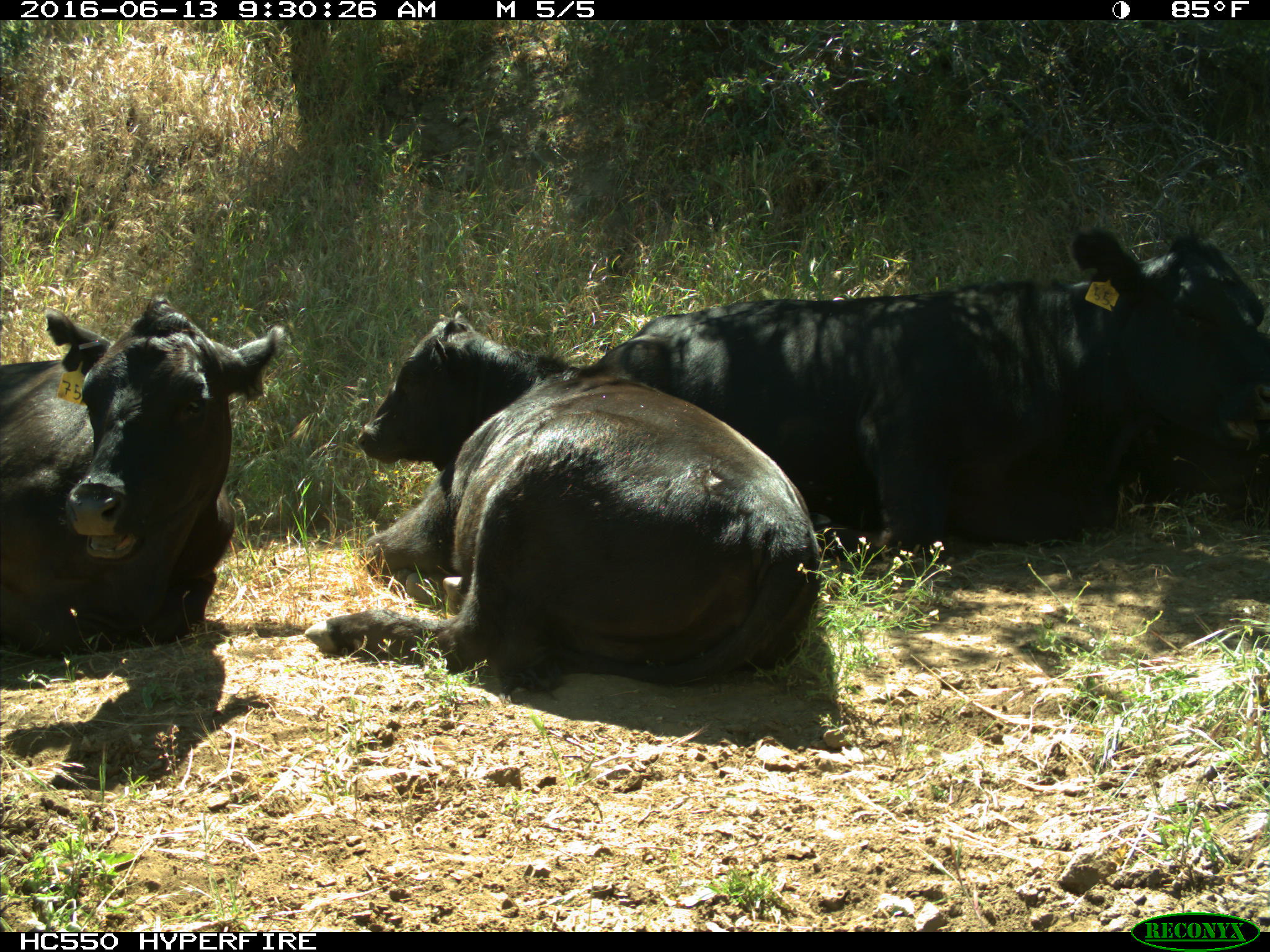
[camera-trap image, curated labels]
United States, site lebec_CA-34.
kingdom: Animalia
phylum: Chordata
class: Mammalia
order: Artiodactyla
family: Bovidae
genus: Bos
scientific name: Bos taurus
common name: domestic cow